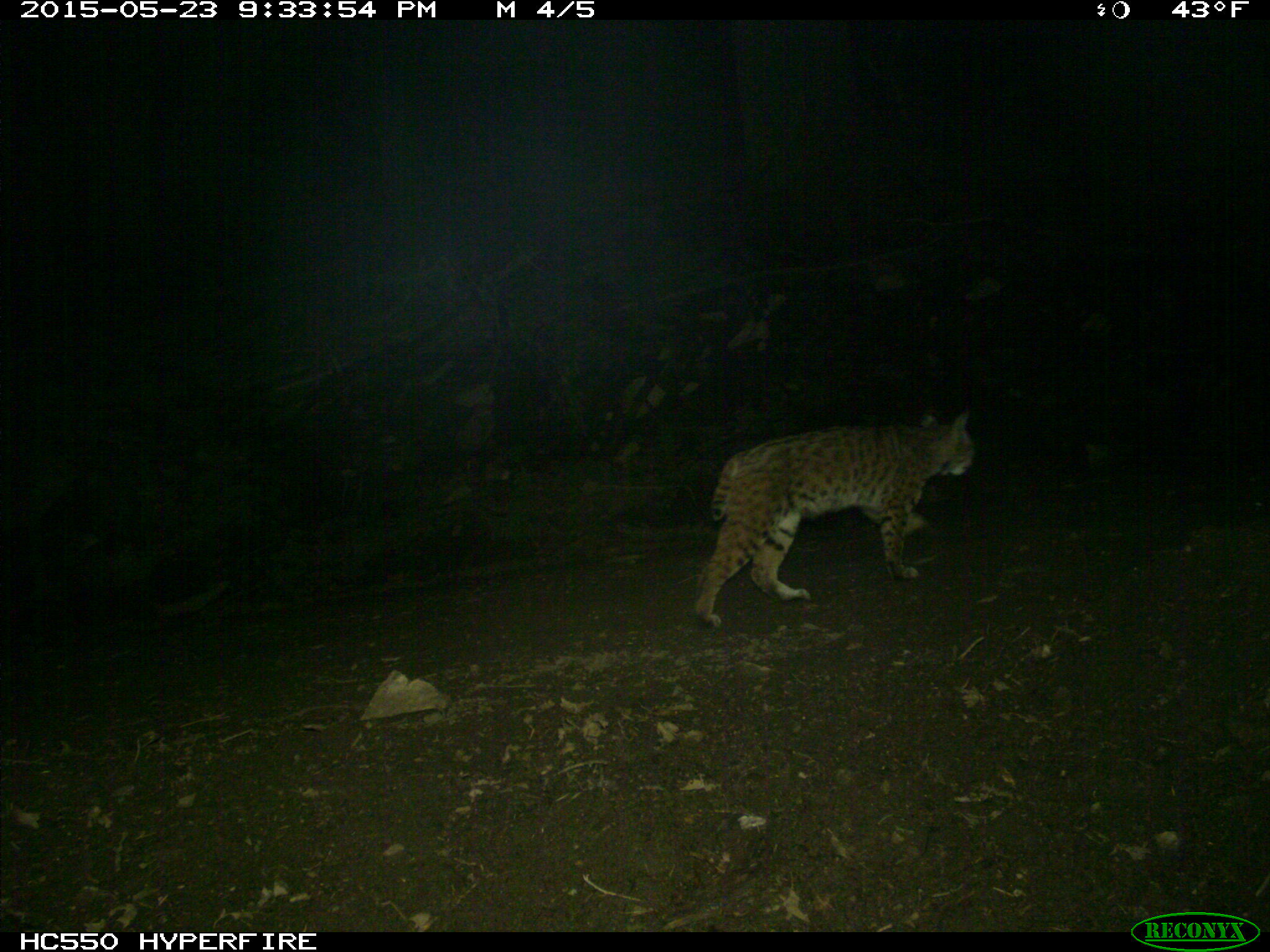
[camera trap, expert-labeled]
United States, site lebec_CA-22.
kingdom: Animalia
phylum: Chordata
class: Mammalia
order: Carnivora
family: Felidae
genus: Lynx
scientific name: Lynx rufus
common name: bobcat